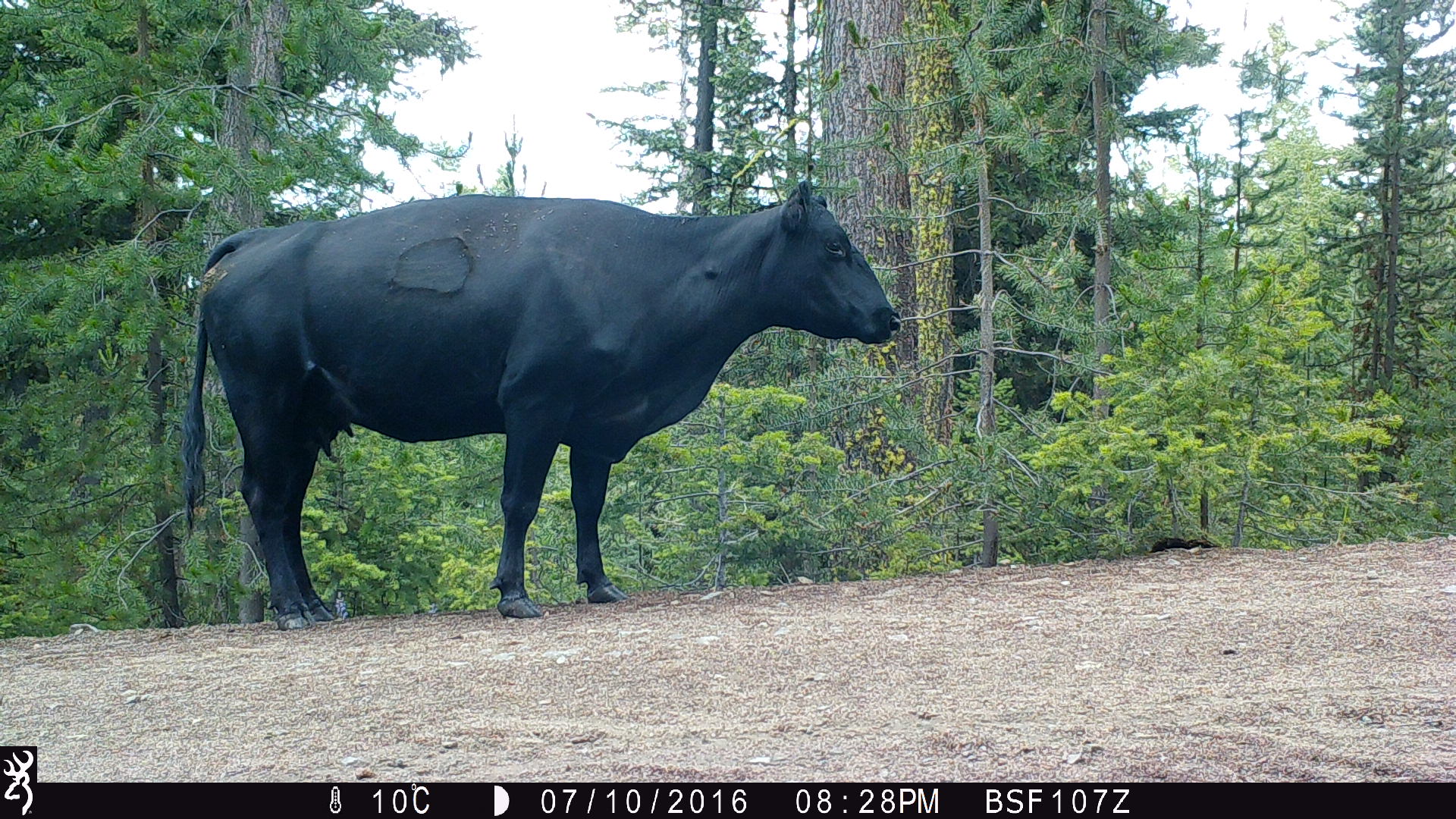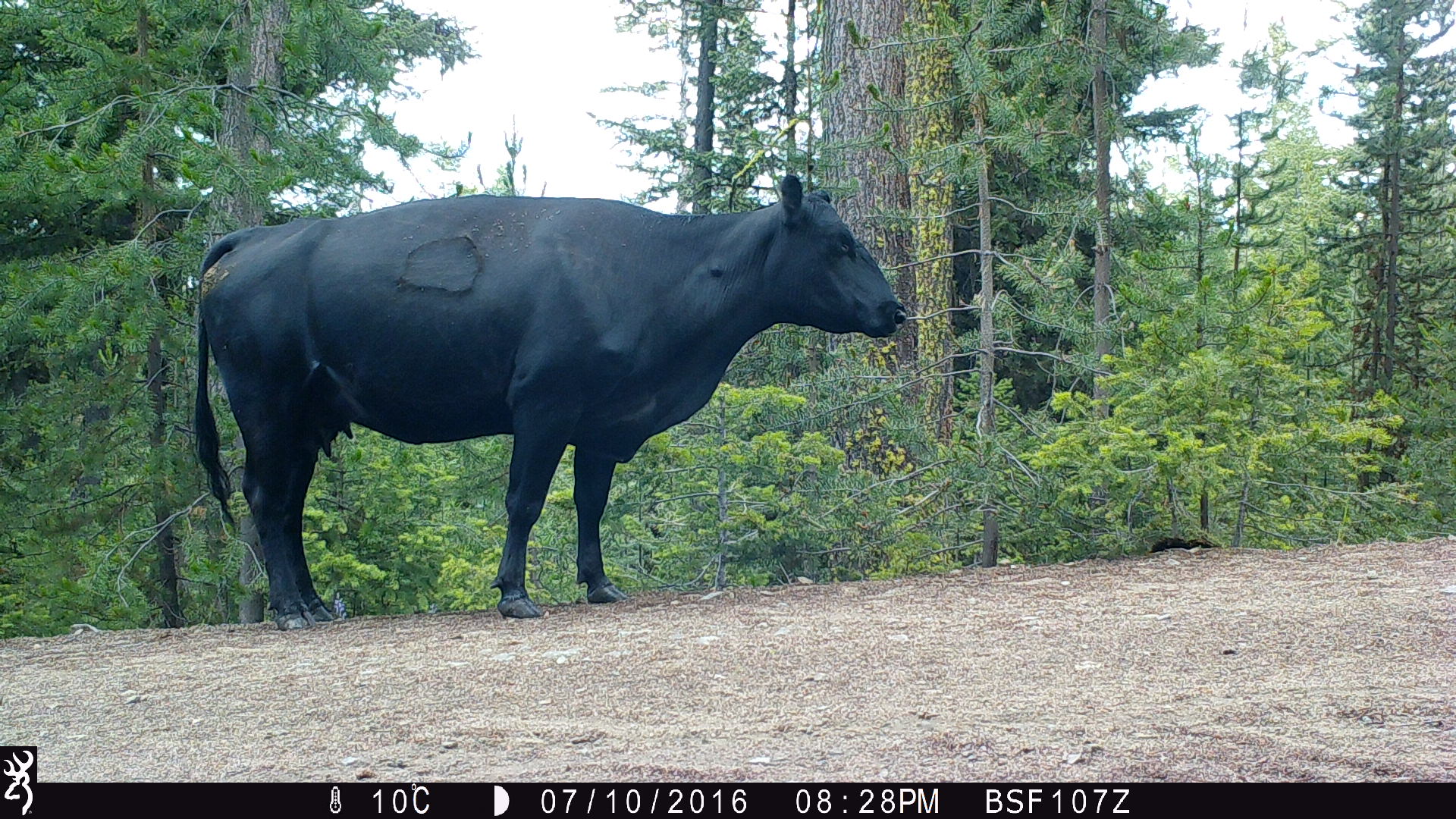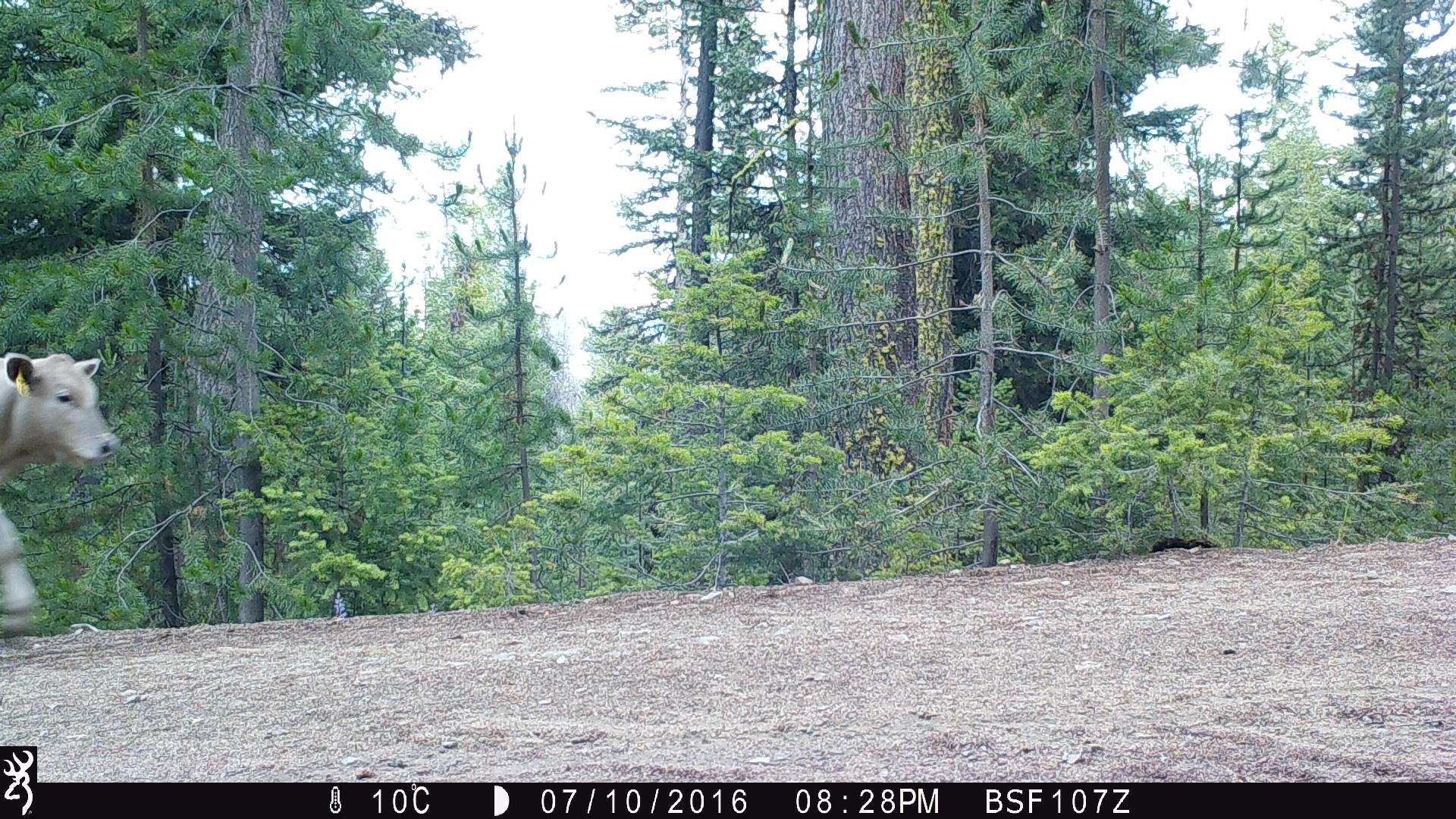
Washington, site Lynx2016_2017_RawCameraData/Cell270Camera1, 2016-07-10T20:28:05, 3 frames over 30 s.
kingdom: Animalia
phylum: Chordata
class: Mammalia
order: Artiodactyla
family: Bovidae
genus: Bos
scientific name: Bos taurus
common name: domestic cattle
Domestic cattle (Bos taurus). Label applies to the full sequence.